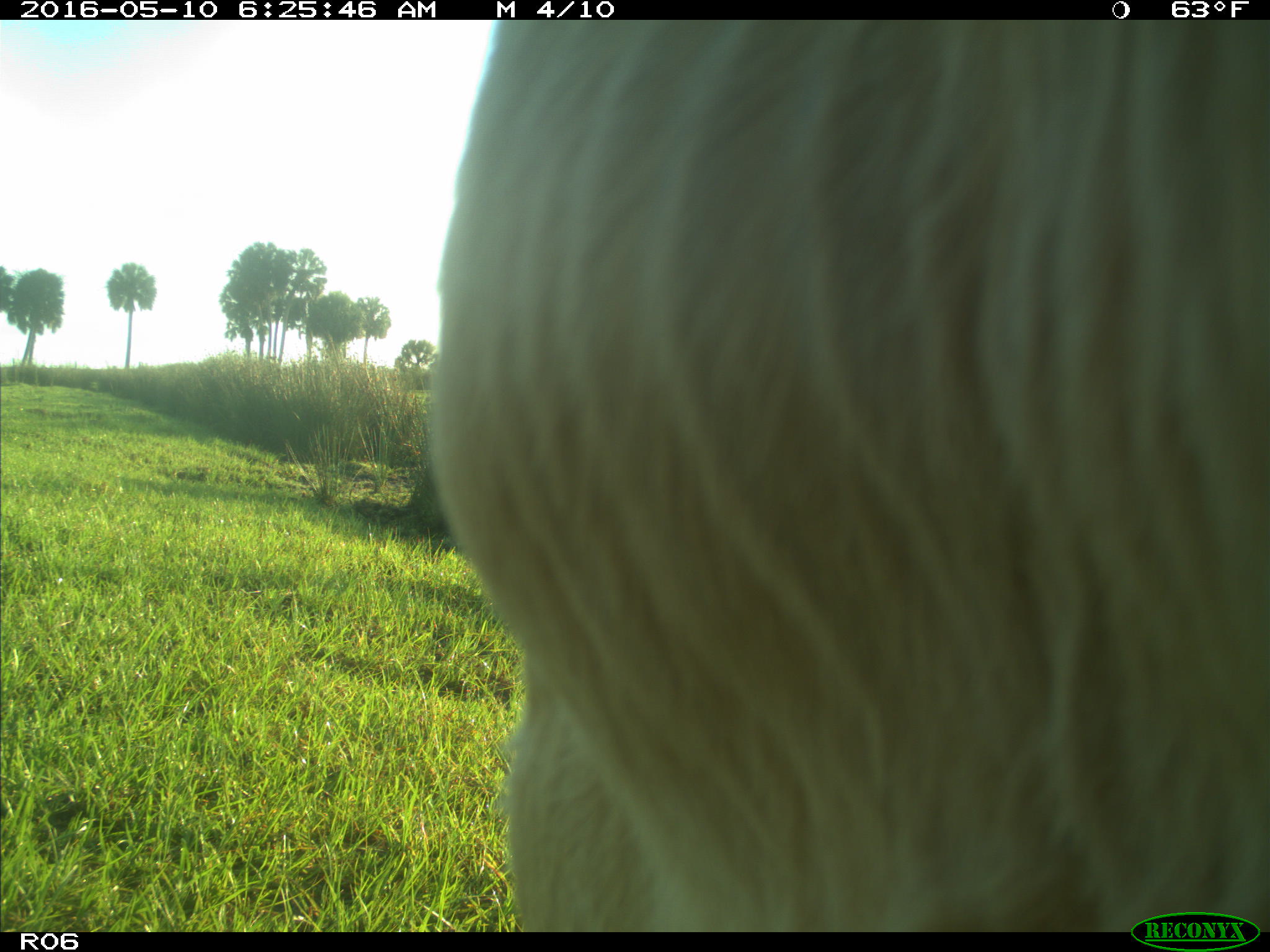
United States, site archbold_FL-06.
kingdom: Animalia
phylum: Chordata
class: Mammalia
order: Artiodactyla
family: Bovidae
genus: Bos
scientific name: Bos taurus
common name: domestic cow